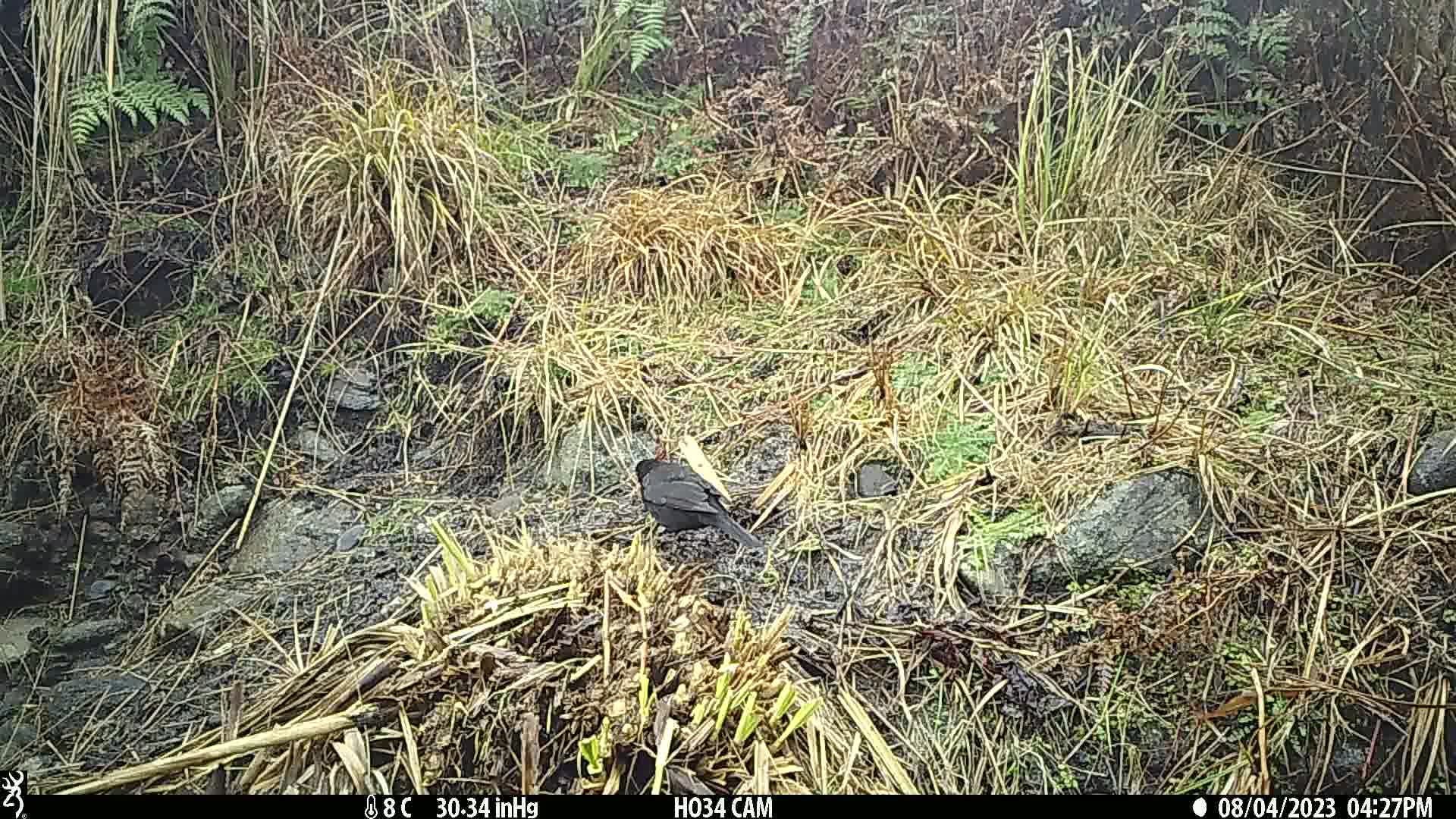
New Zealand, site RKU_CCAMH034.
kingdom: Animalia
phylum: Chordata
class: Aves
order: Passeriformes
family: Turdidae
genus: Turdus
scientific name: Turdus merula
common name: eurasian blackbird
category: blackbird